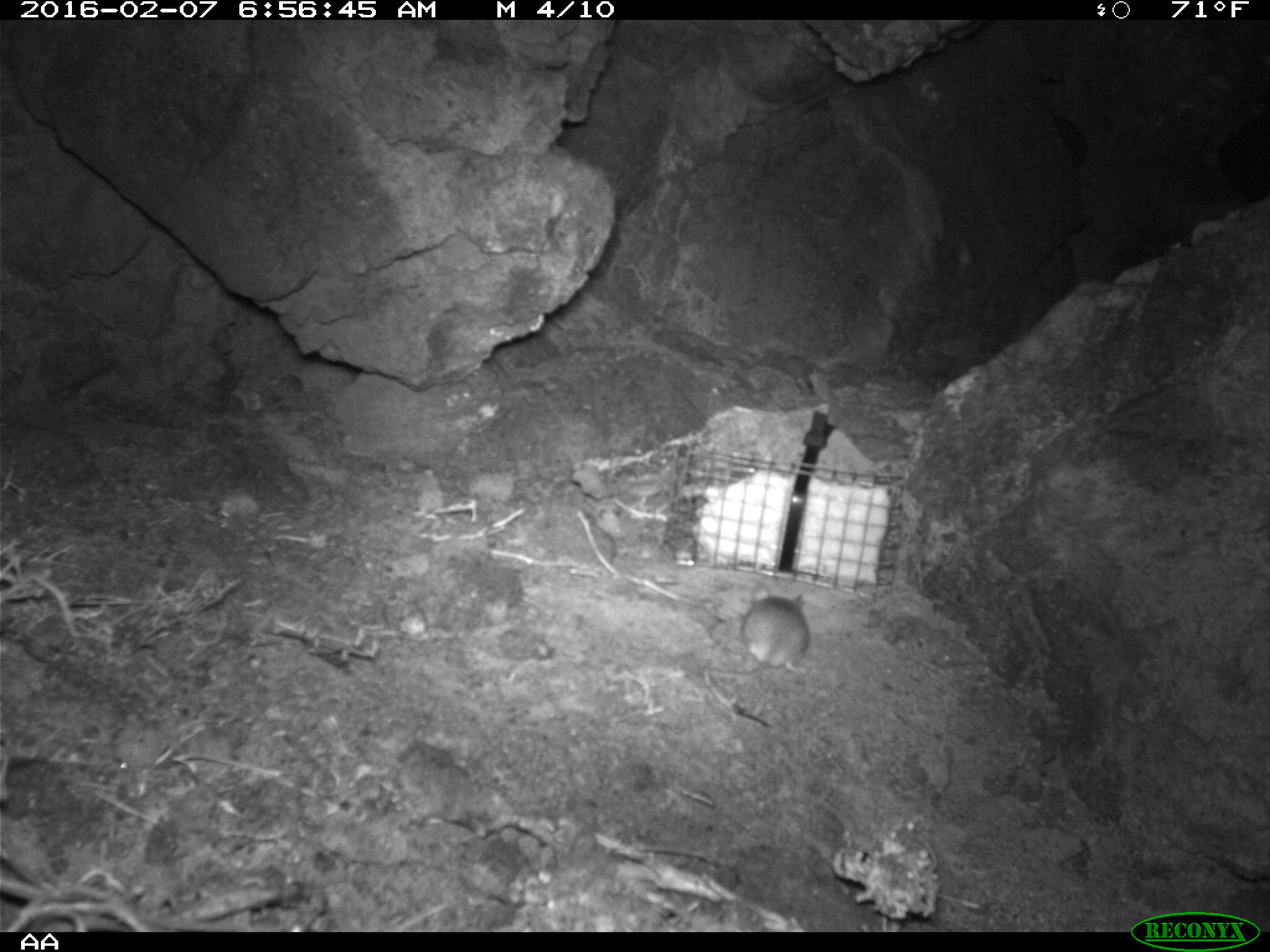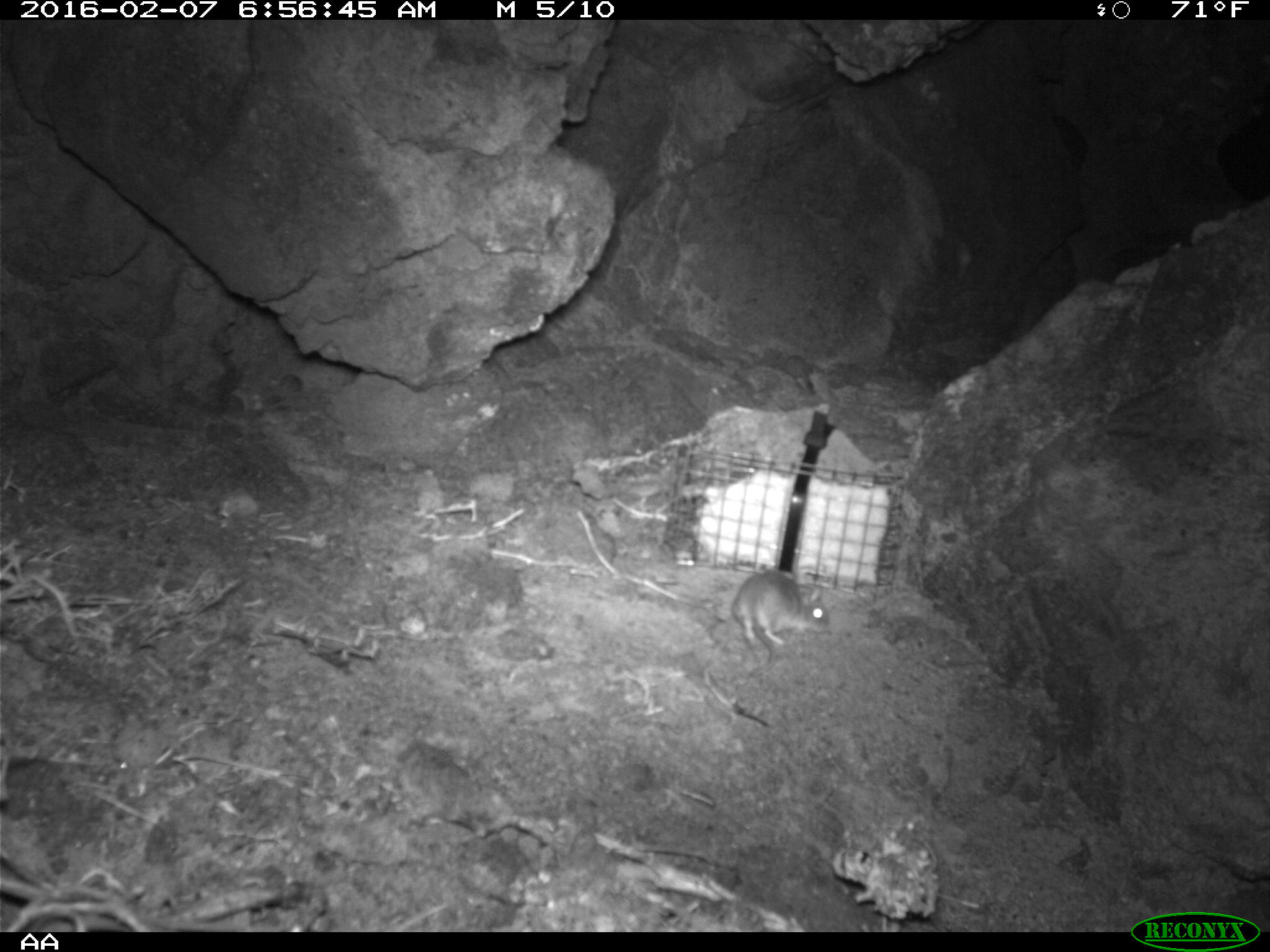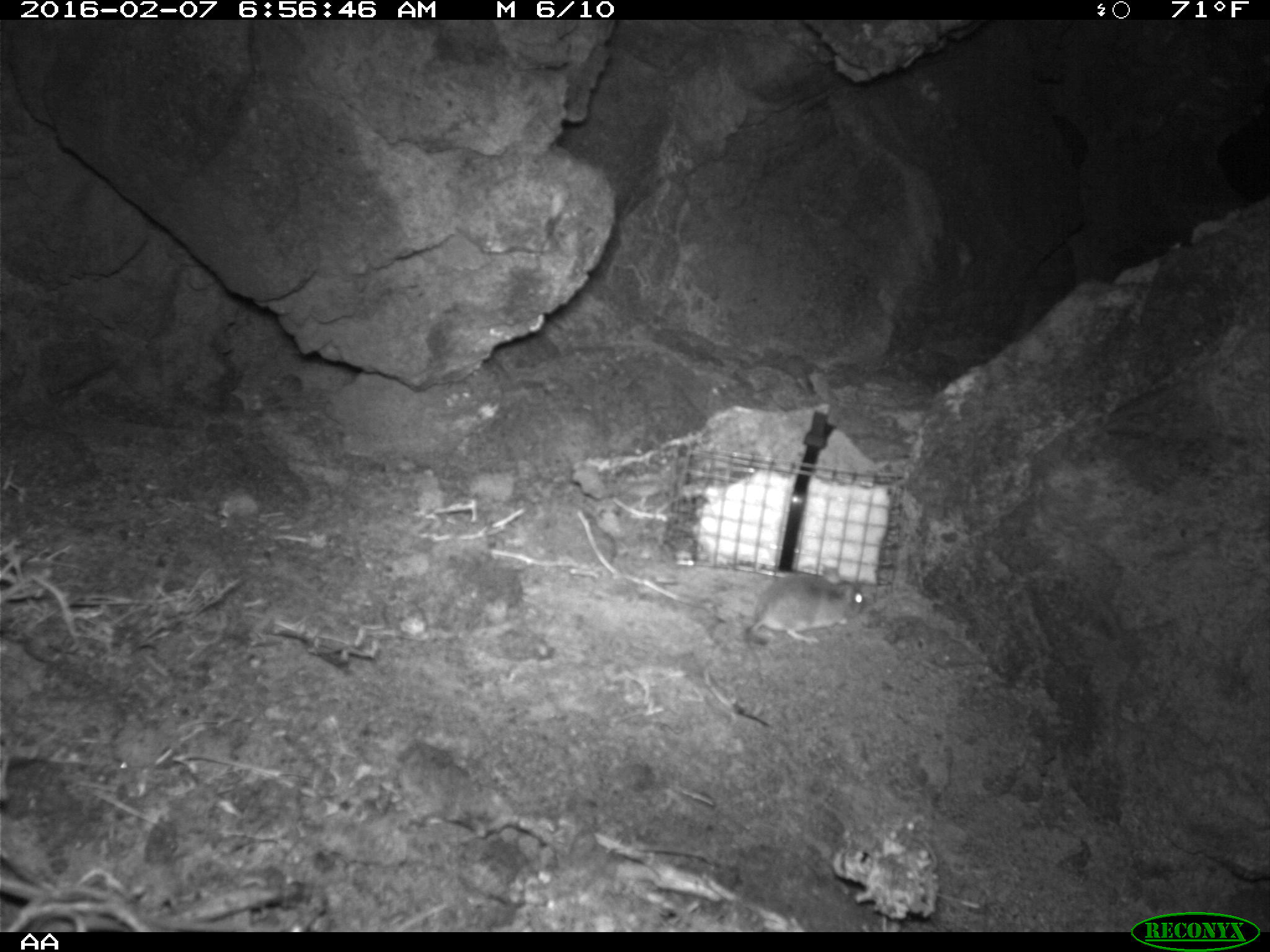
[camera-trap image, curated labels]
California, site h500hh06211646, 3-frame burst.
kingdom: Animalia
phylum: Chordata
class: Mammalia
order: Rodentia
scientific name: Rodentia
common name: rodent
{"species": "rodent (Rodentia)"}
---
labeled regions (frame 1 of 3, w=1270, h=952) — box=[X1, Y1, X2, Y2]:
rodent: box=[705, 584, 810, 678]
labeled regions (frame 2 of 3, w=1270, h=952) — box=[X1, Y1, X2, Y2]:
rodent: box=[731, 570, 828, 678]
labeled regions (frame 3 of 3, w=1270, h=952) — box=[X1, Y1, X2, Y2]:
rodent: box=[744, 562, 864, 649]